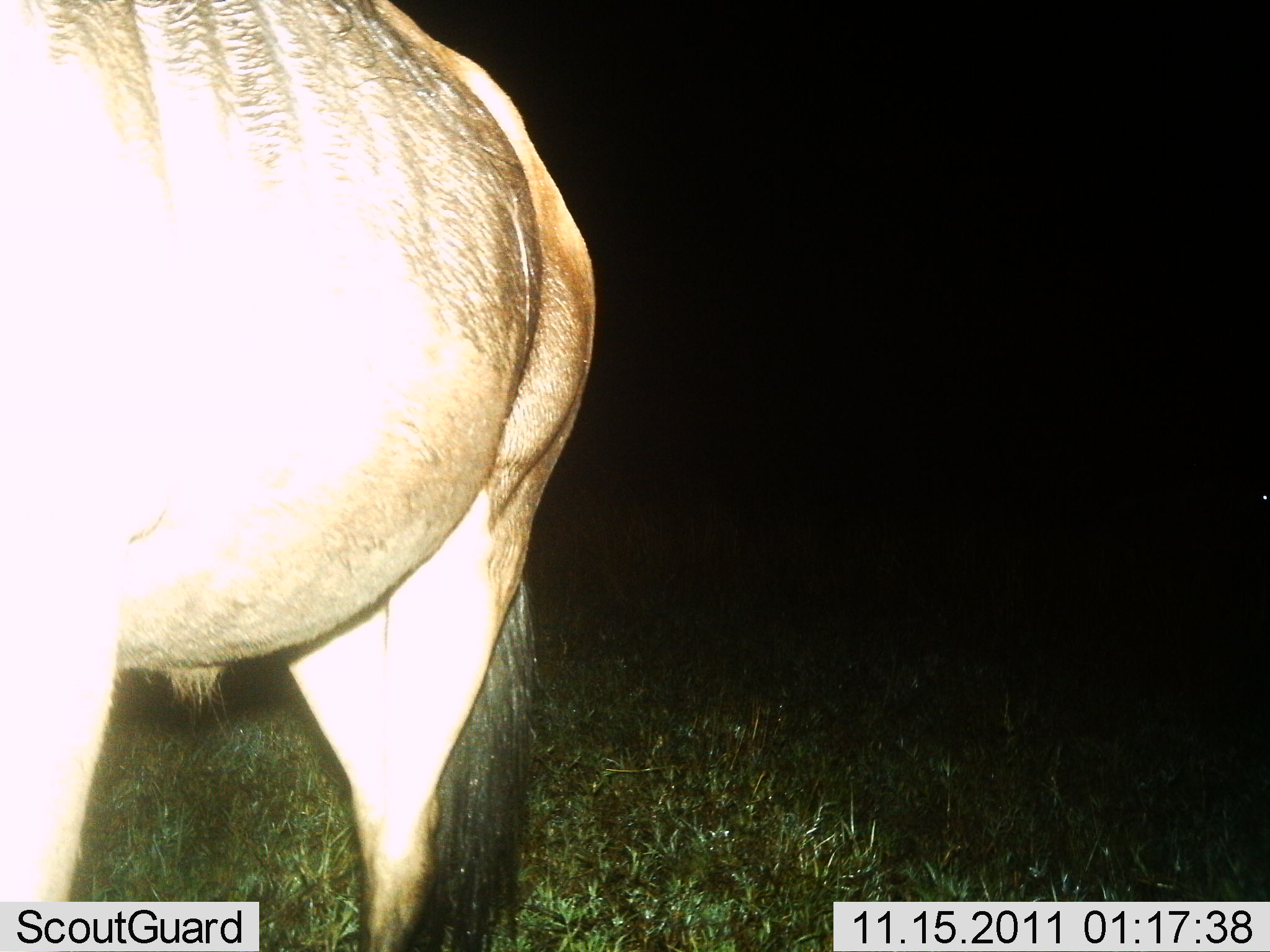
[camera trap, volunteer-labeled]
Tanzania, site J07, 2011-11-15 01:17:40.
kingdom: Animalia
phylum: Chordata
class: Mammalia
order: Artiodactyla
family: Bovidae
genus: Connochaetes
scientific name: Connochaetes taurinus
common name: blue wildebeest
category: wildebeest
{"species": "wildebeest (blue wildebeest) (Connochaetes taurinus)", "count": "1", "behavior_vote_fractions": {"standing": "92%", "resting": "0%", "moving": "8%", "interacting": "0%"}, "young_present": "0%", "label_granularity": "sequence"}